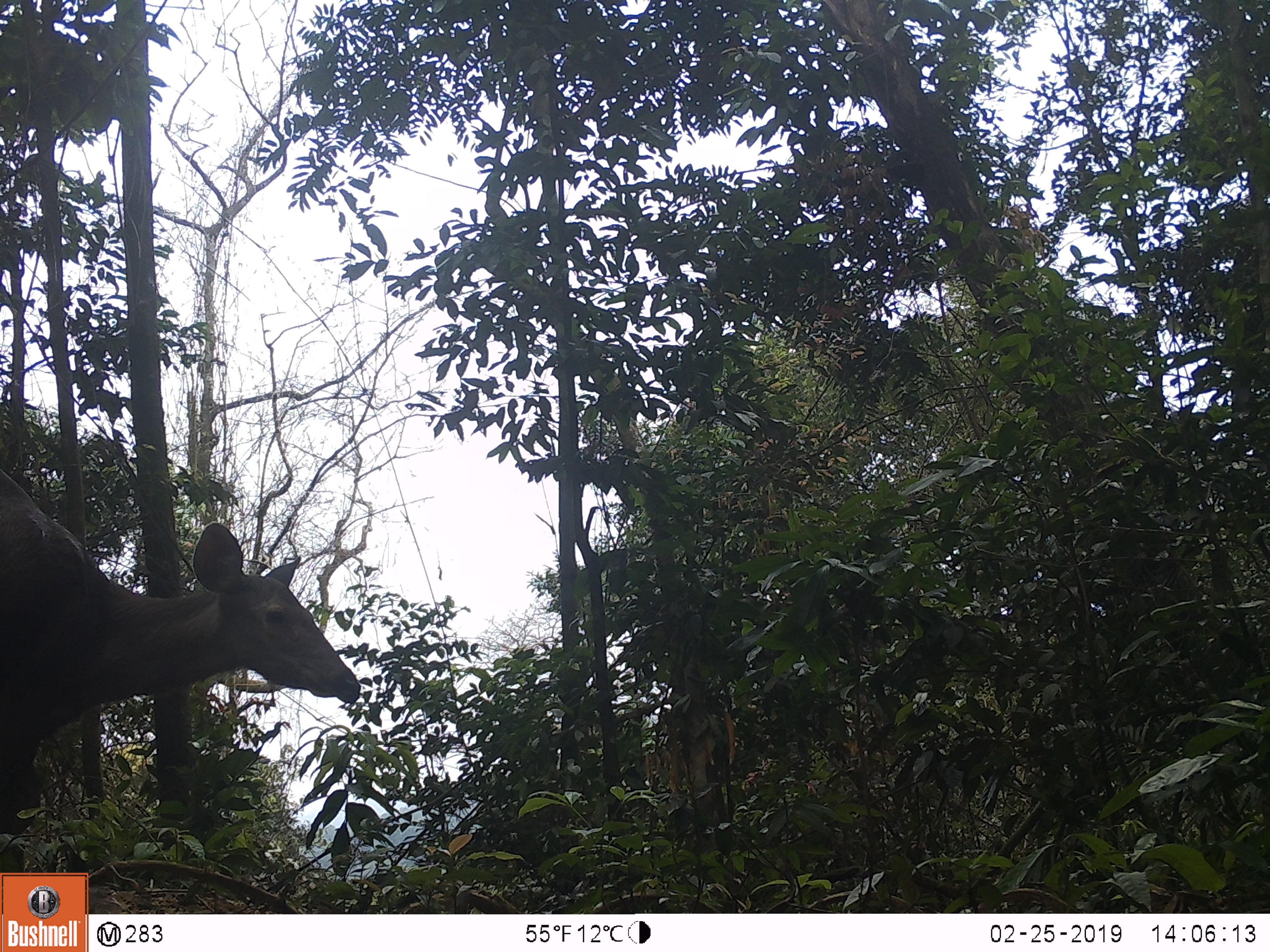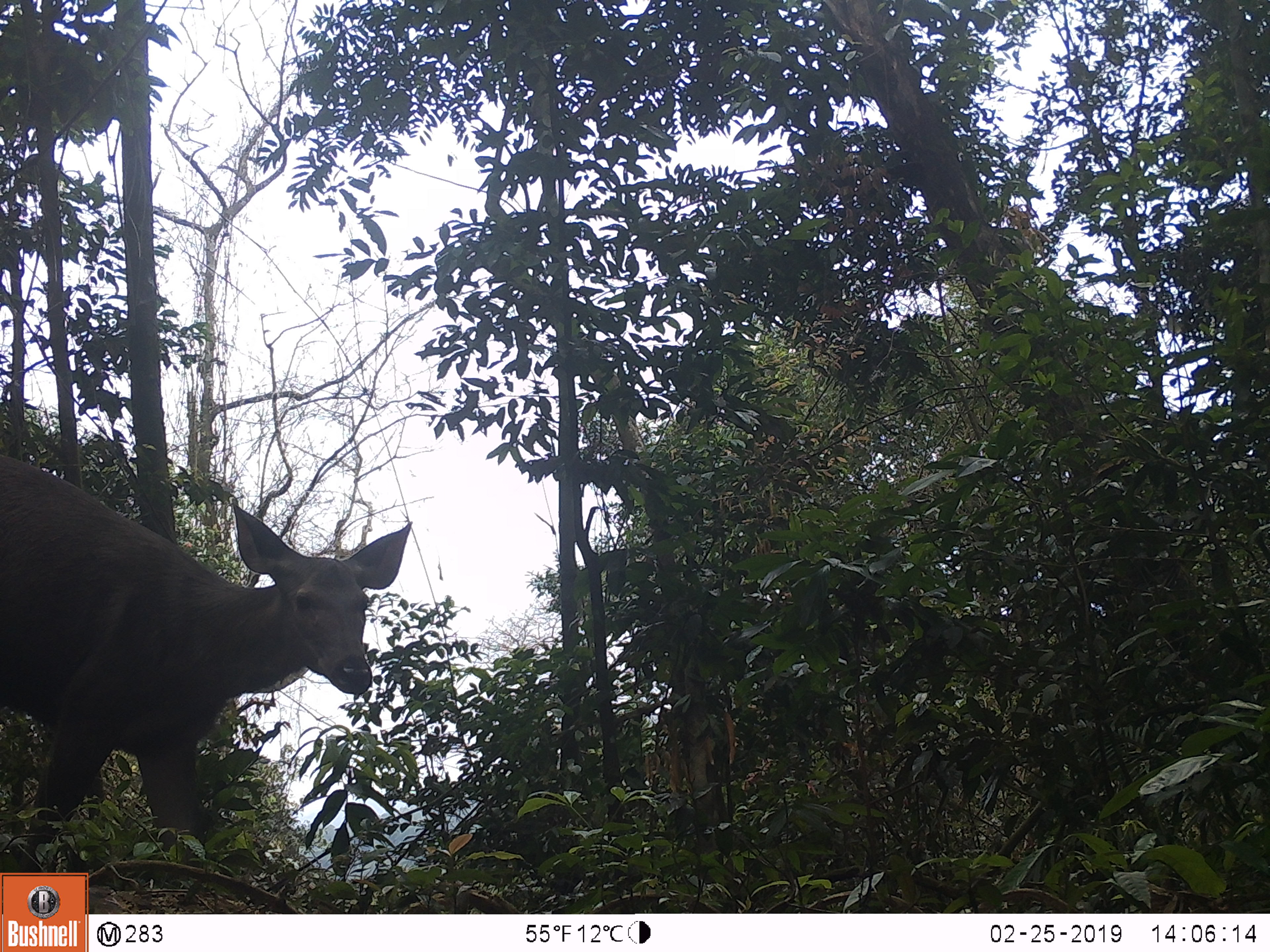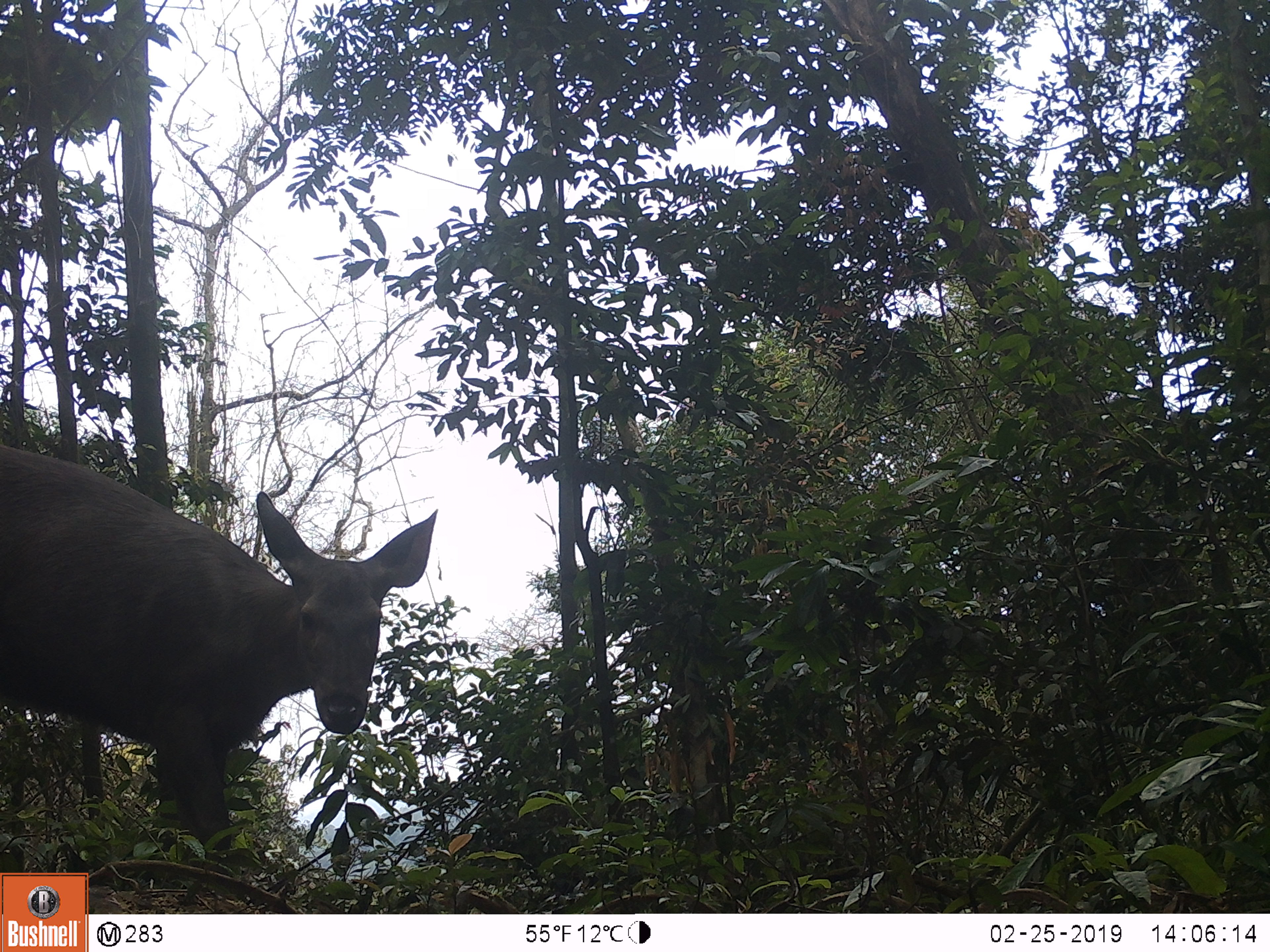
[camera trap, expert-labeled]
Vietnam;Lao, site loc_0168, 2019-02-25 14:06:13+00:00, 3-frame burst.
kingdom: Animalia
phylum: Chordata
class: Mammalia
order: Artiodactyla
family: Cervidae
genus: Rusa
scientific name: Rusa unicolor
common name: sambar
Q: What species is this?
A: Sambar (Rusa unicolor).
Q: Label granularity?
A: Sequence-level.